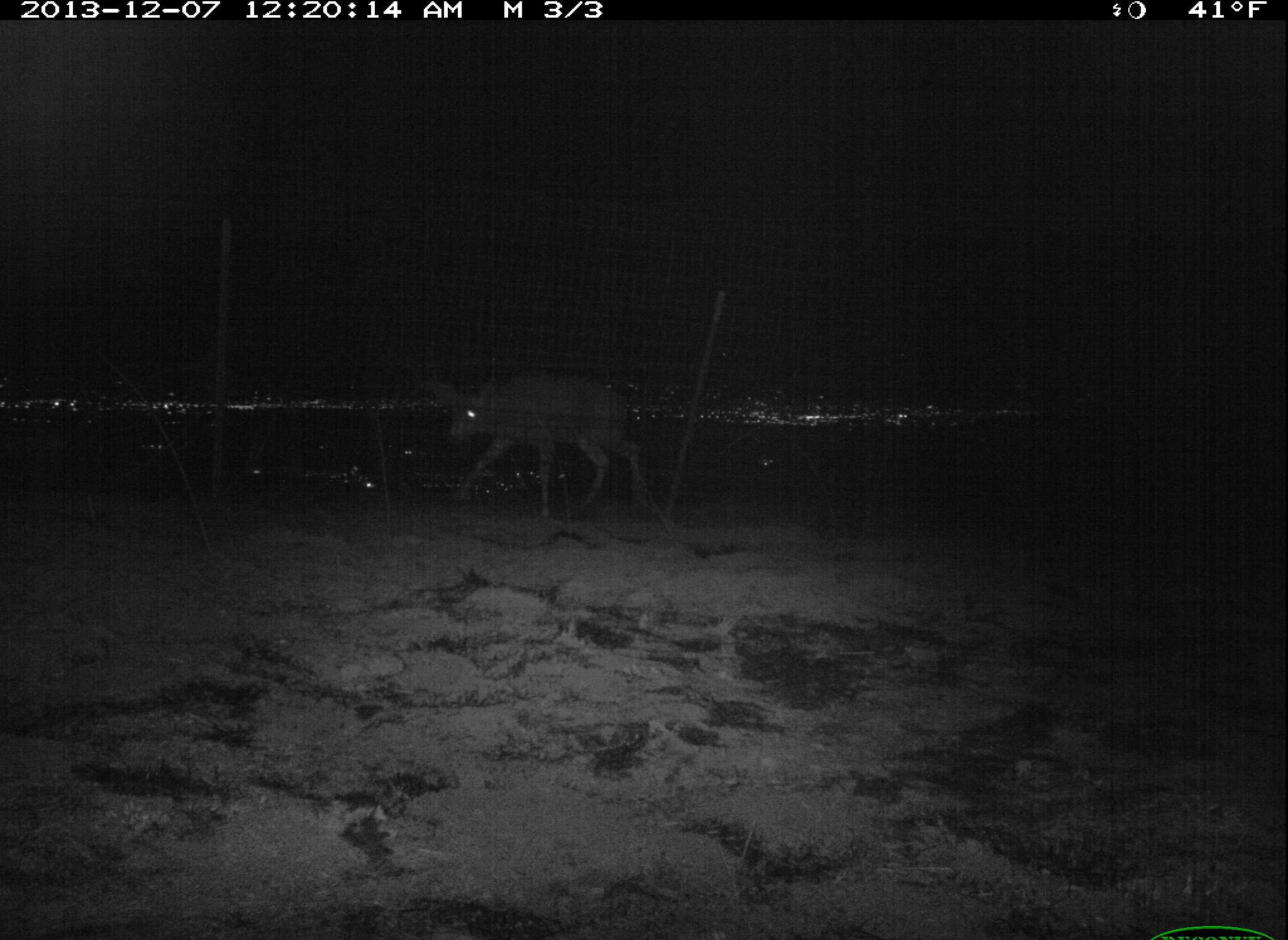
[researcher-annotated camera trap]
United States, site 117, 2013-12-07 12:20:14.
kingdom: Animalia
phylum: Chordata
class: Mammalia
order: Artiodactyla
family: Cervidae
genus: Odocoileus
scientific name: Odocoileus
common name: deer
Deer (Odocoileus).